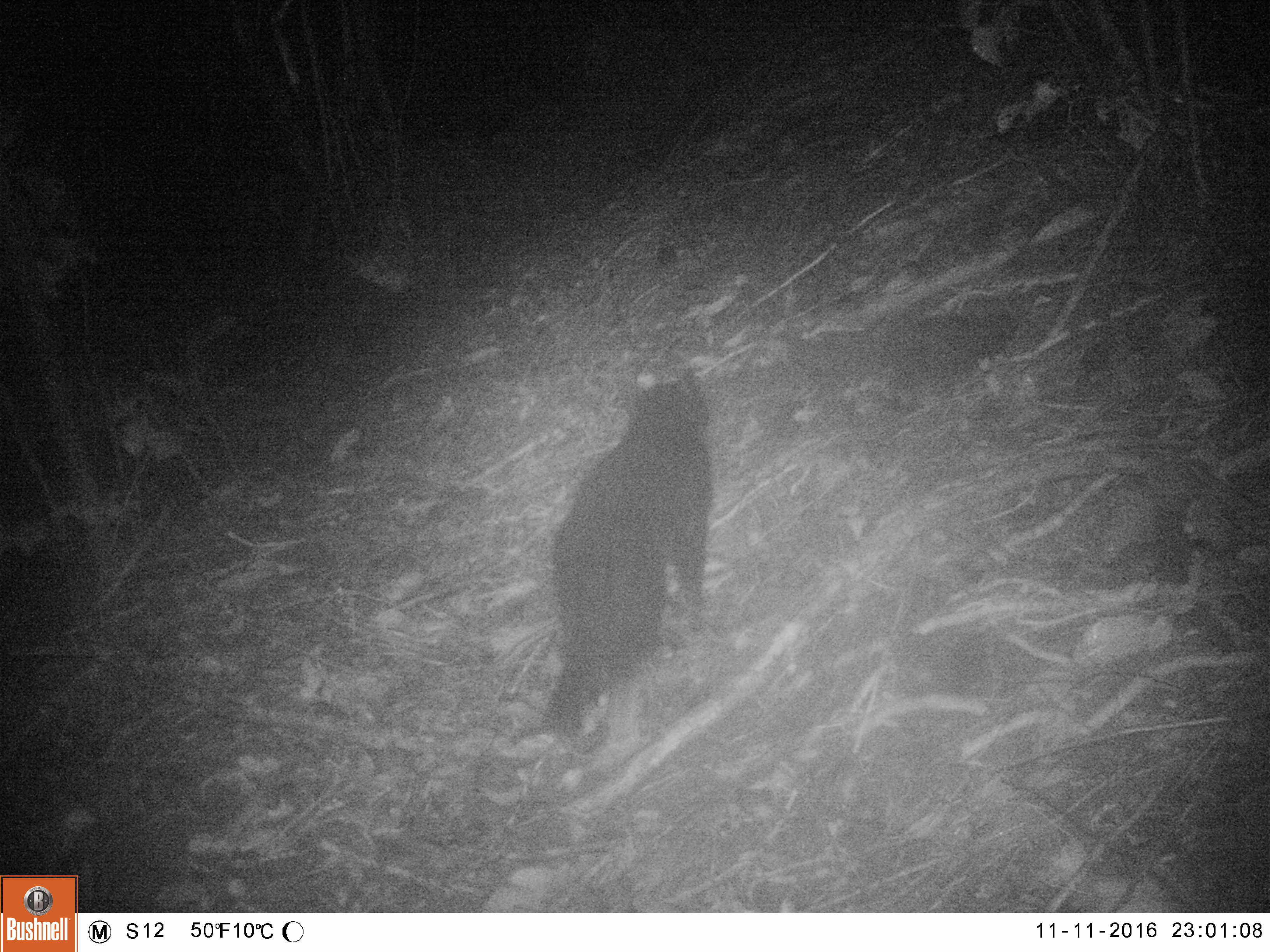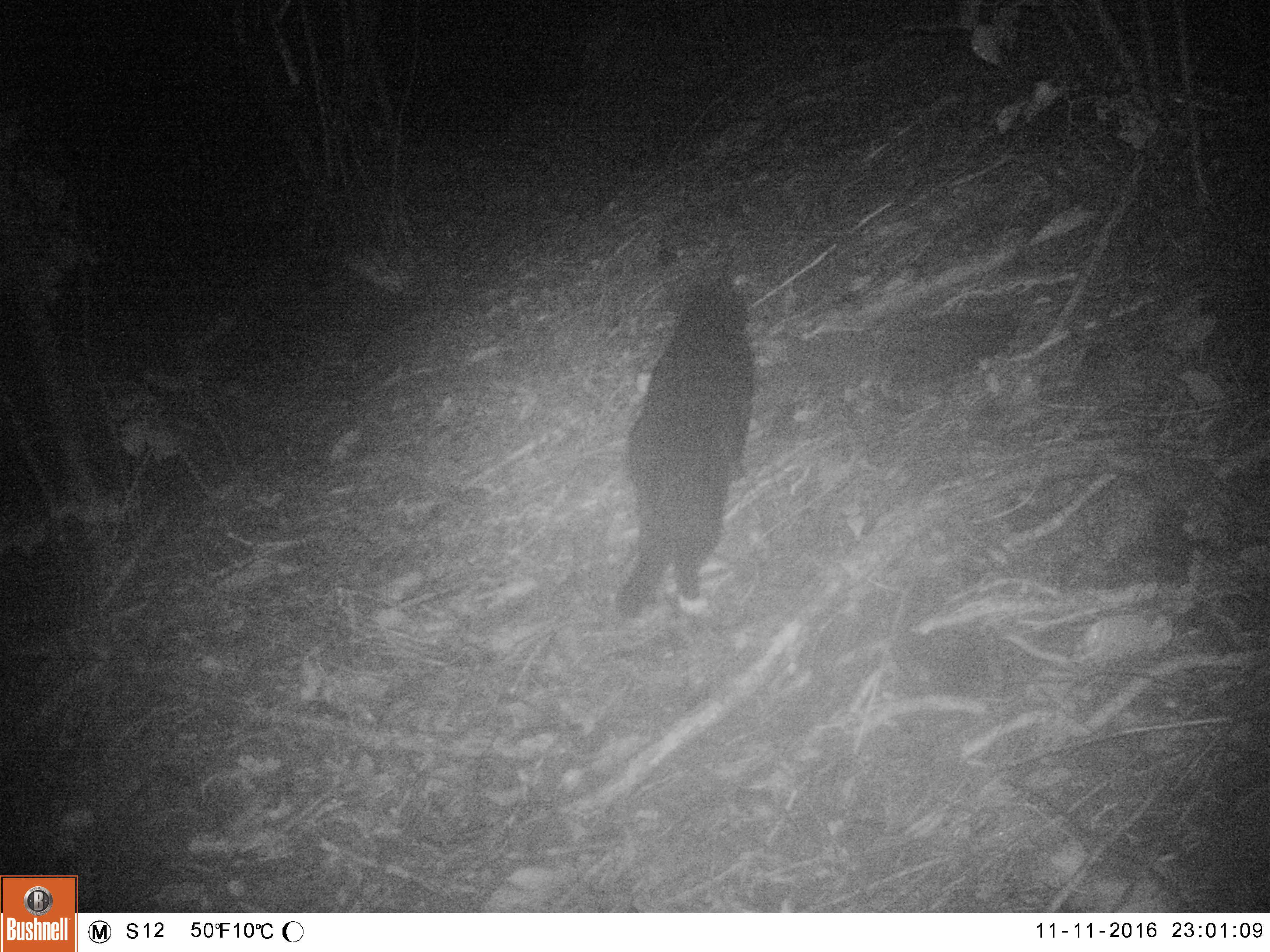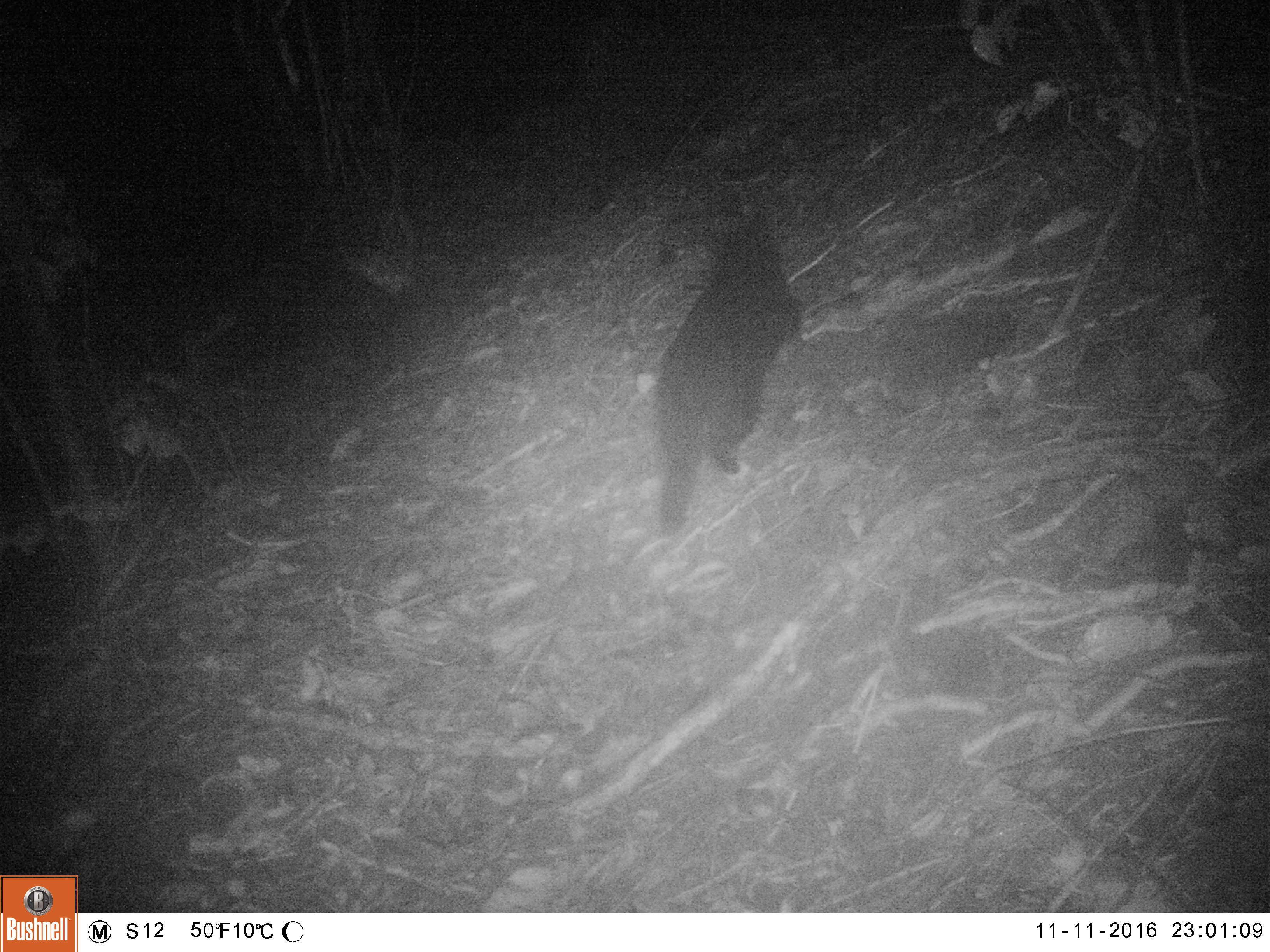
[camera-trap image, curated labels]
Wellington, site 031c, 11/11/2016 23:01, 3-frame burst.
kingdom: Animalia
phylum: Chordata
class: Mammalia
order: Carnivora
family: Felidae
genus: Felis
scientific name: Felis catus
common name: cat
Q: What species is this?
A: Cat (Felis catus).